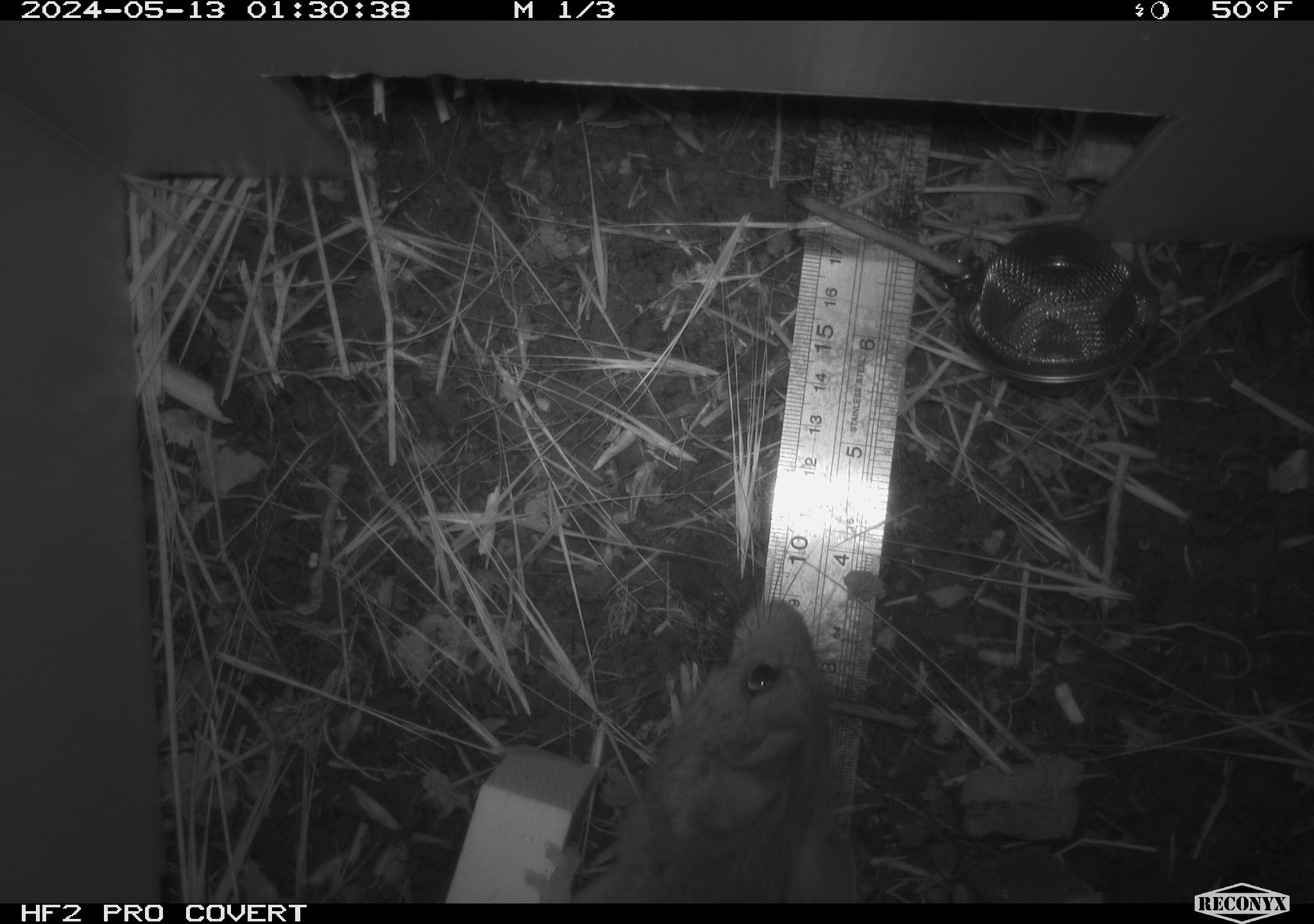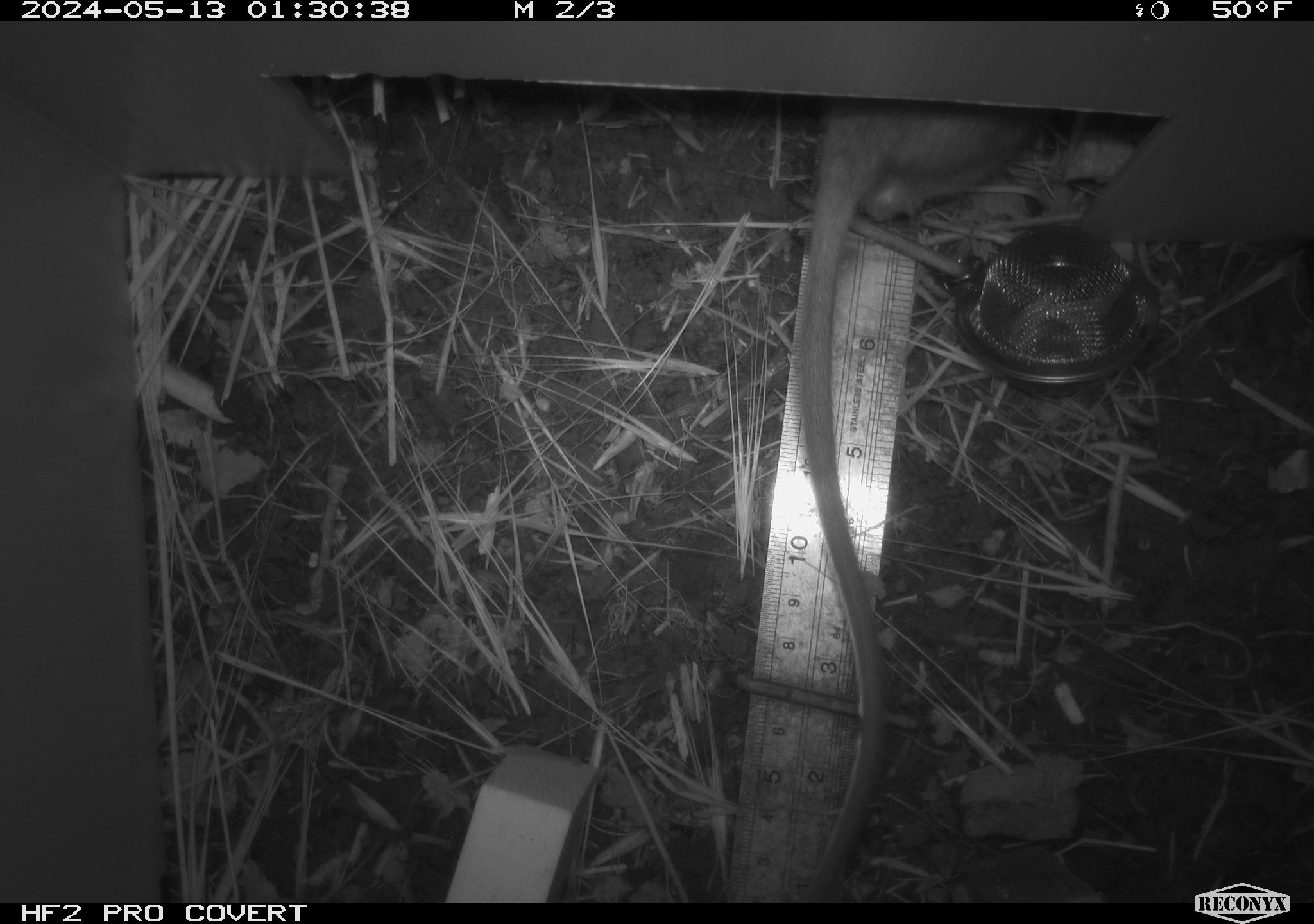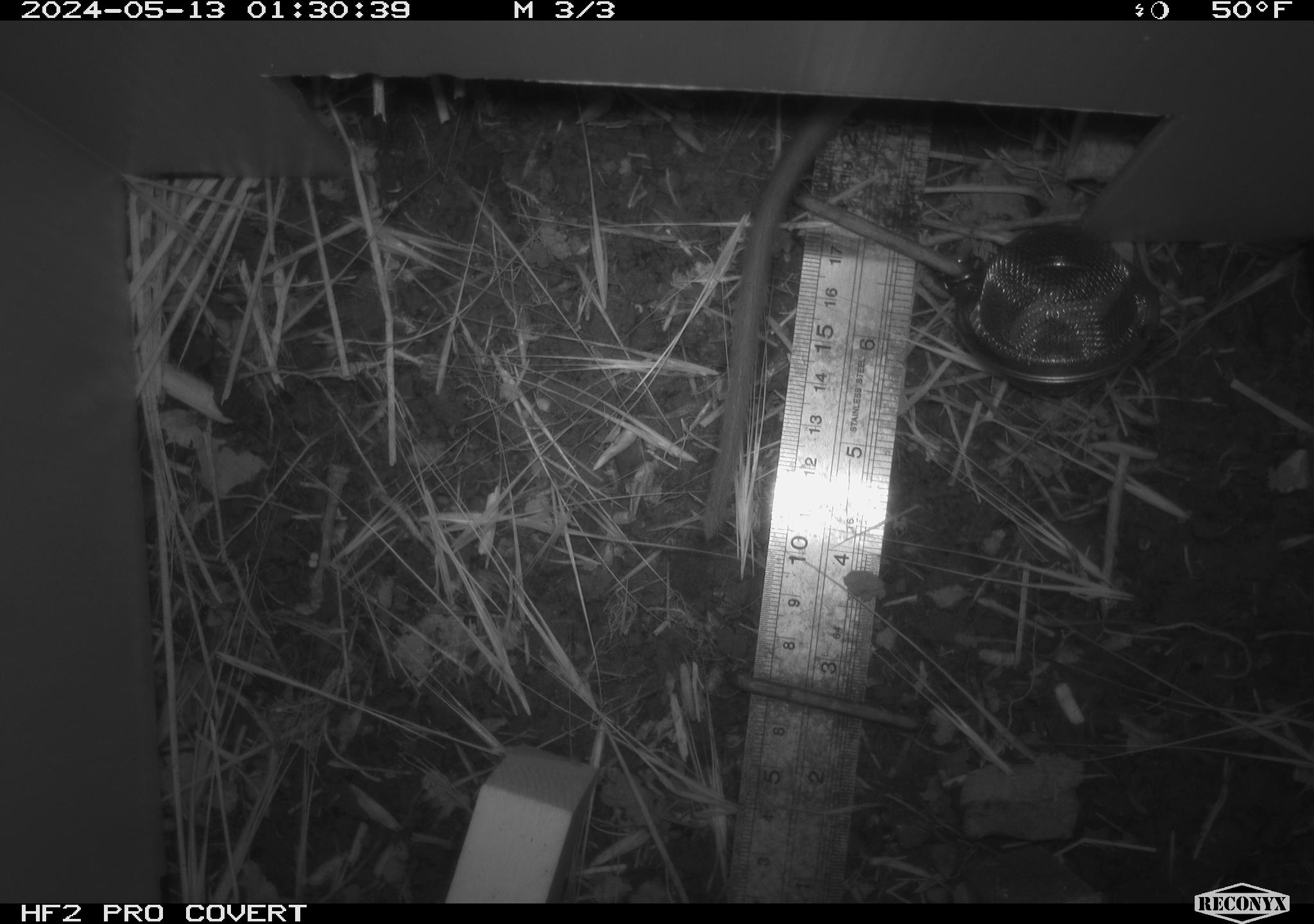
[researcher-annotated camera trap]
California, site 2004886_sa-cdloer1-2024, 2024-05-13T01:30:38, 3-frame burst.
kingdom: Animalia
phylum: Chordata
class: Mammalia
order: Rodentia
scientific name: Rodentia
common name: woodrat or rat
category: woodrat or rat species